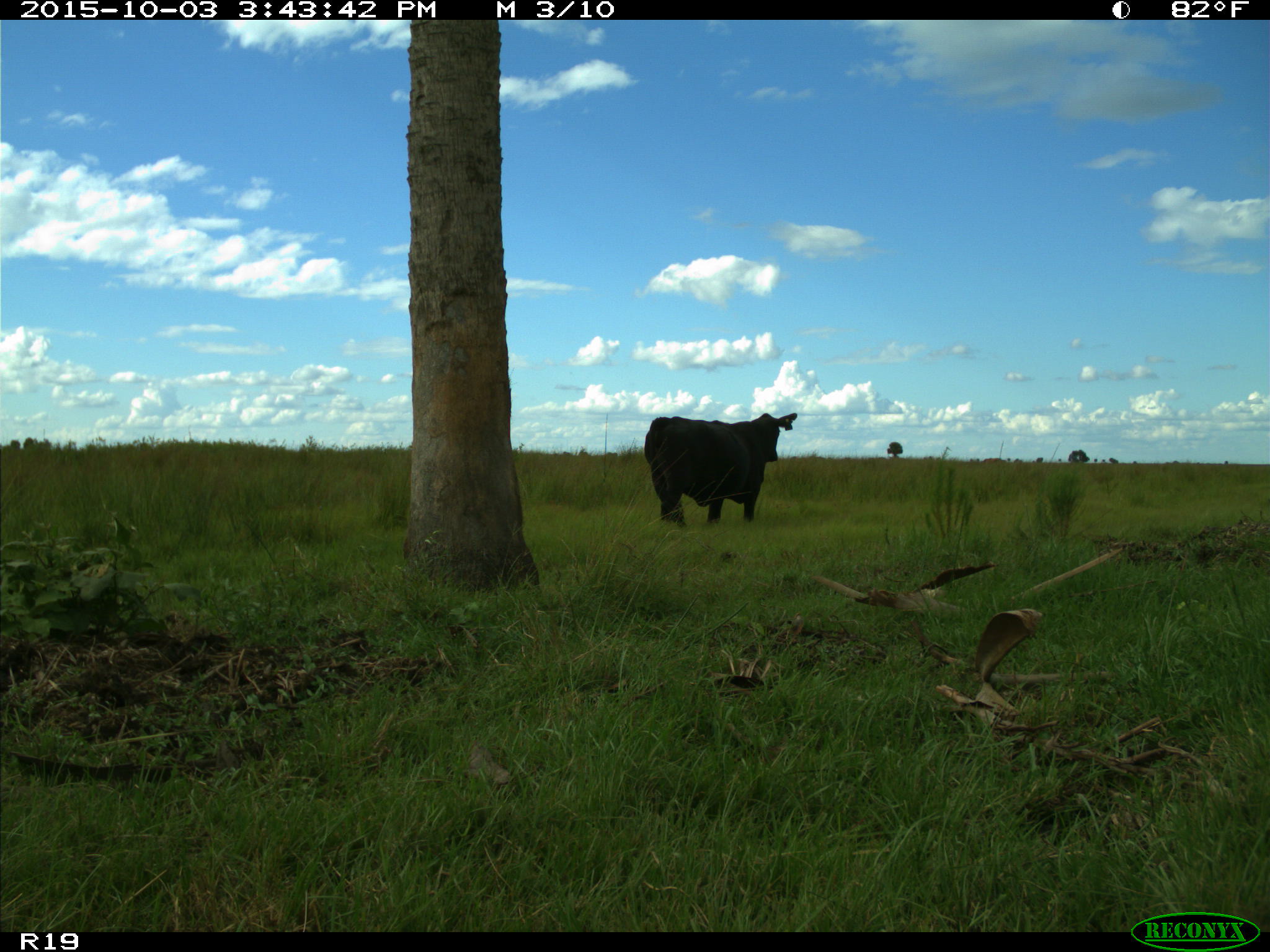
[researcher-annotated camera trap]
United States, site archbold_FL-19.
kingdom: Animalia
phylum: Chordata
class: Mammalia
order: Artiodactyla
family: Bovidae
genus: Bos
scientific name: Bos taurus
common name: domestic cow